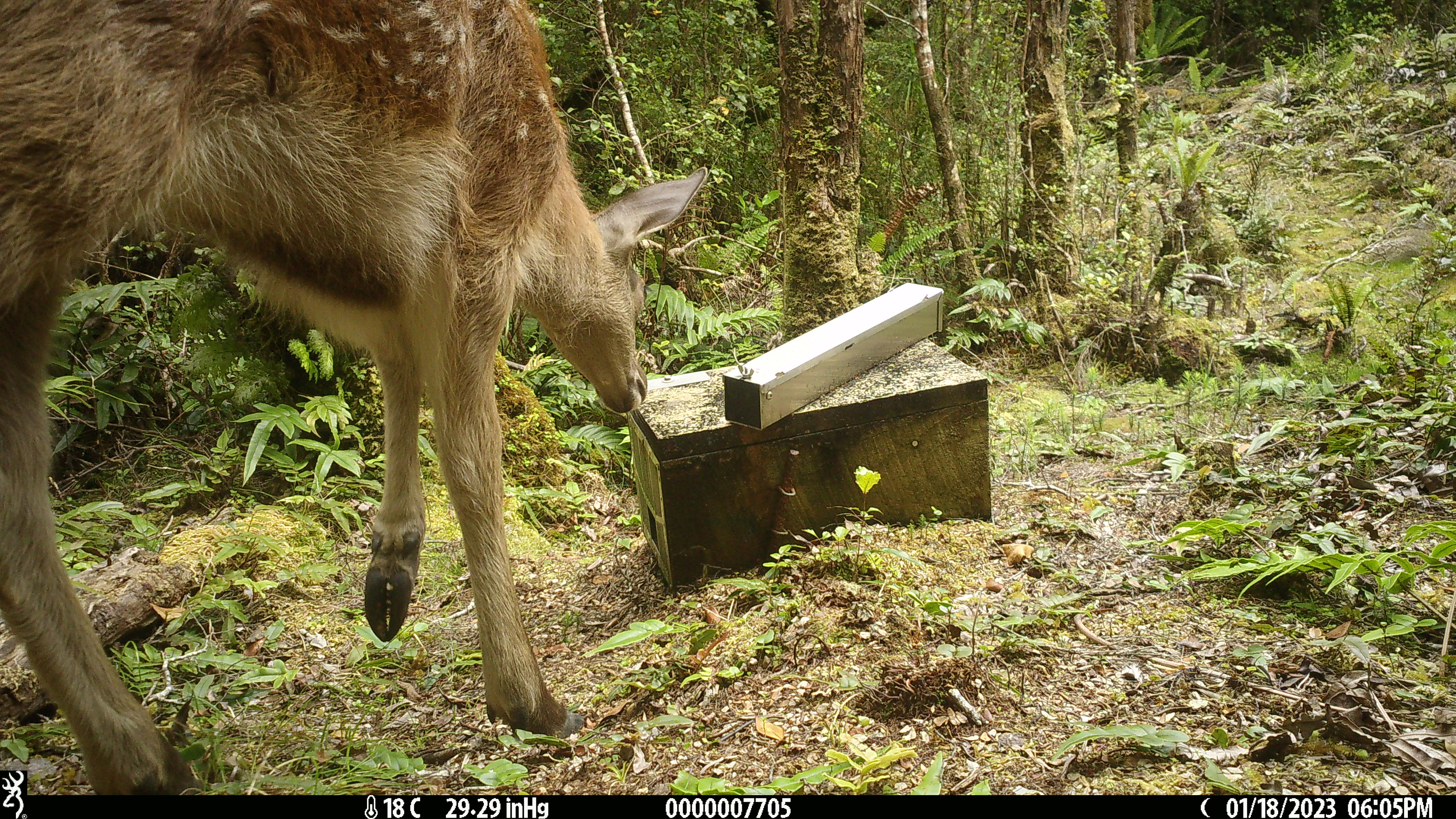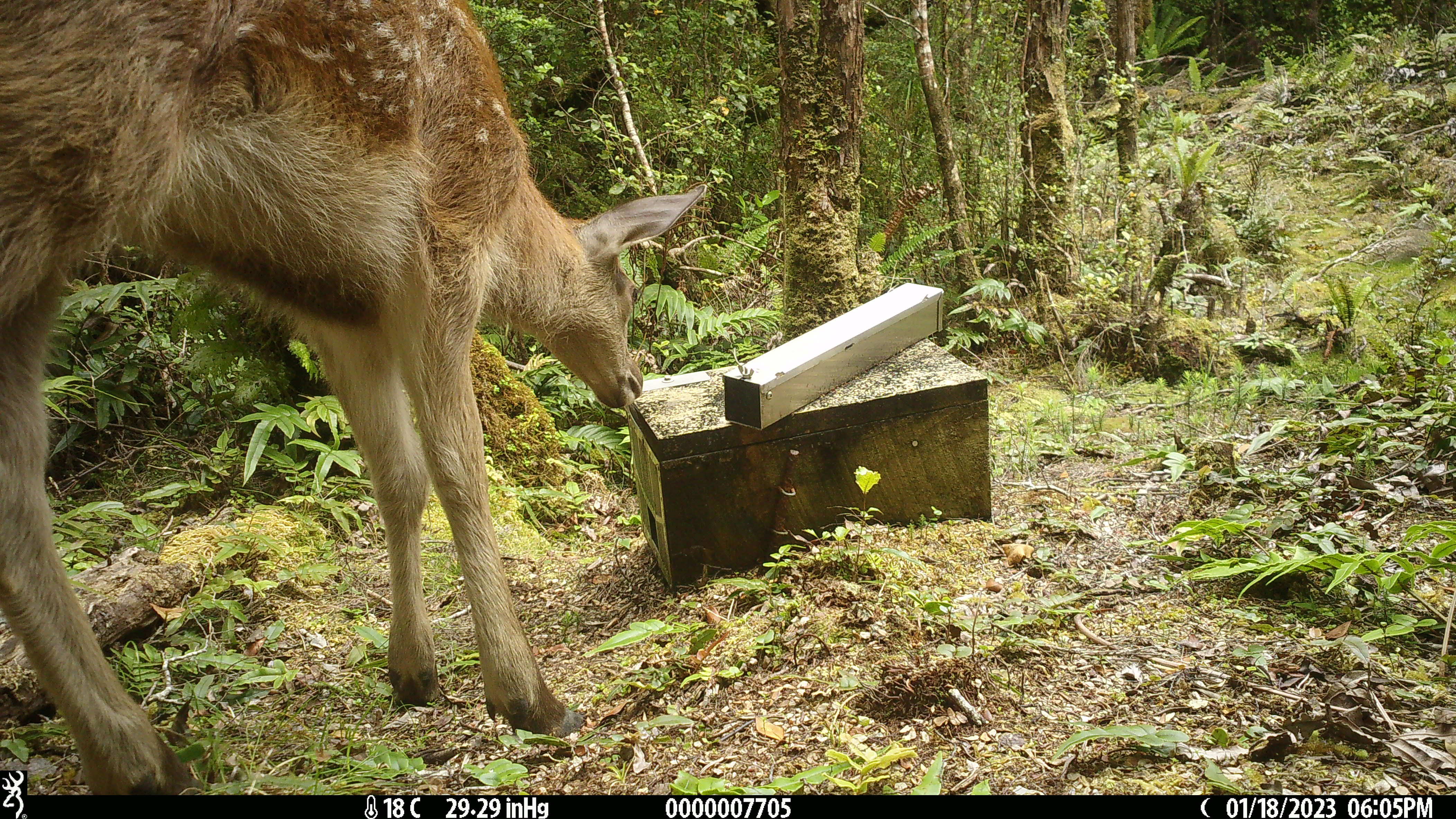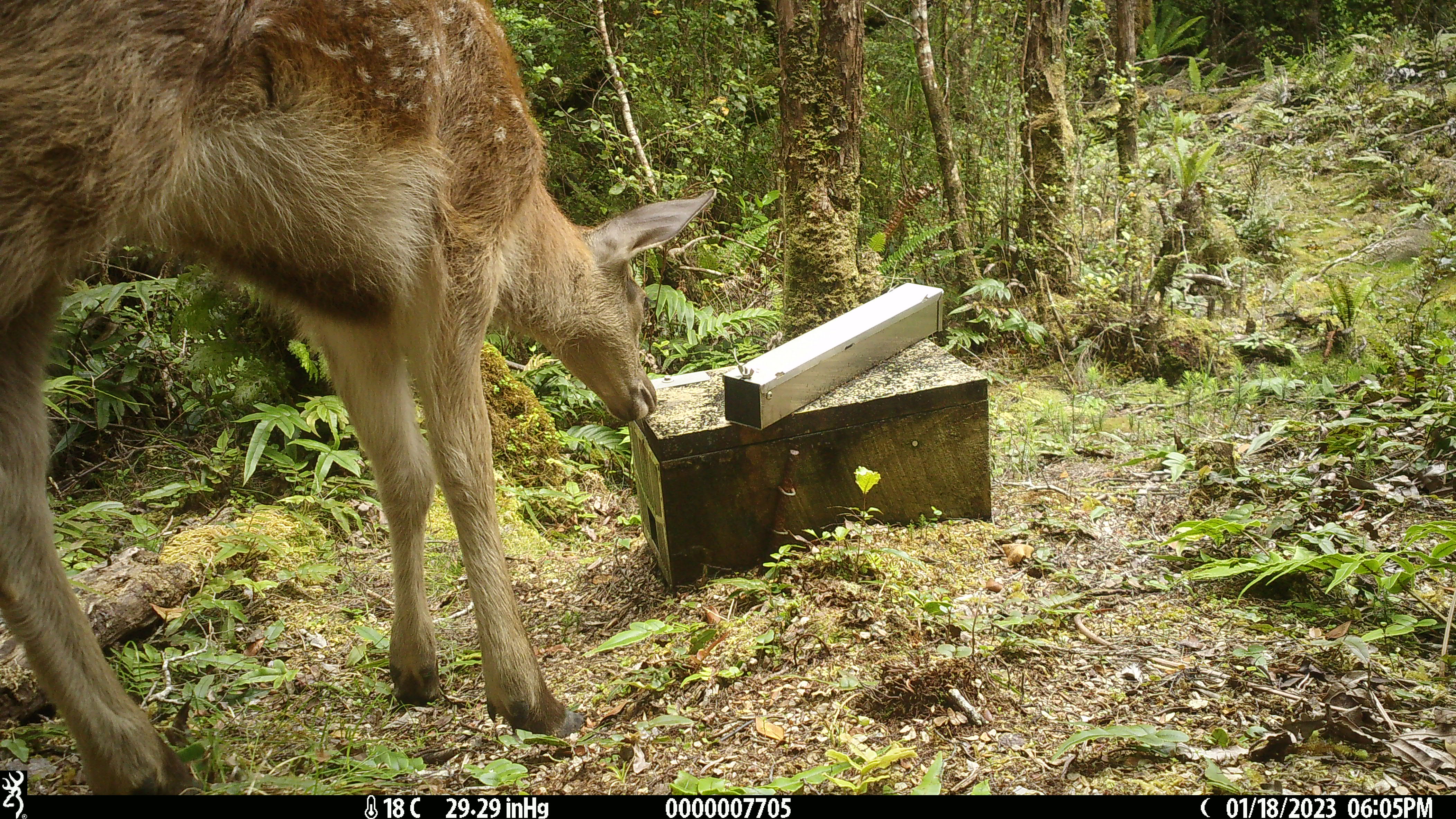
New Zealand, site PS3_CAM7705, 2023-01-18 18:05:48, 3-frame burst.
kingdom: Animalia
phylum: Chordata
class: Mammalia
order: Artiodactyla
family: Cervidae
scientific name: Cervidae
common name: deer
Deer (Cervidae).